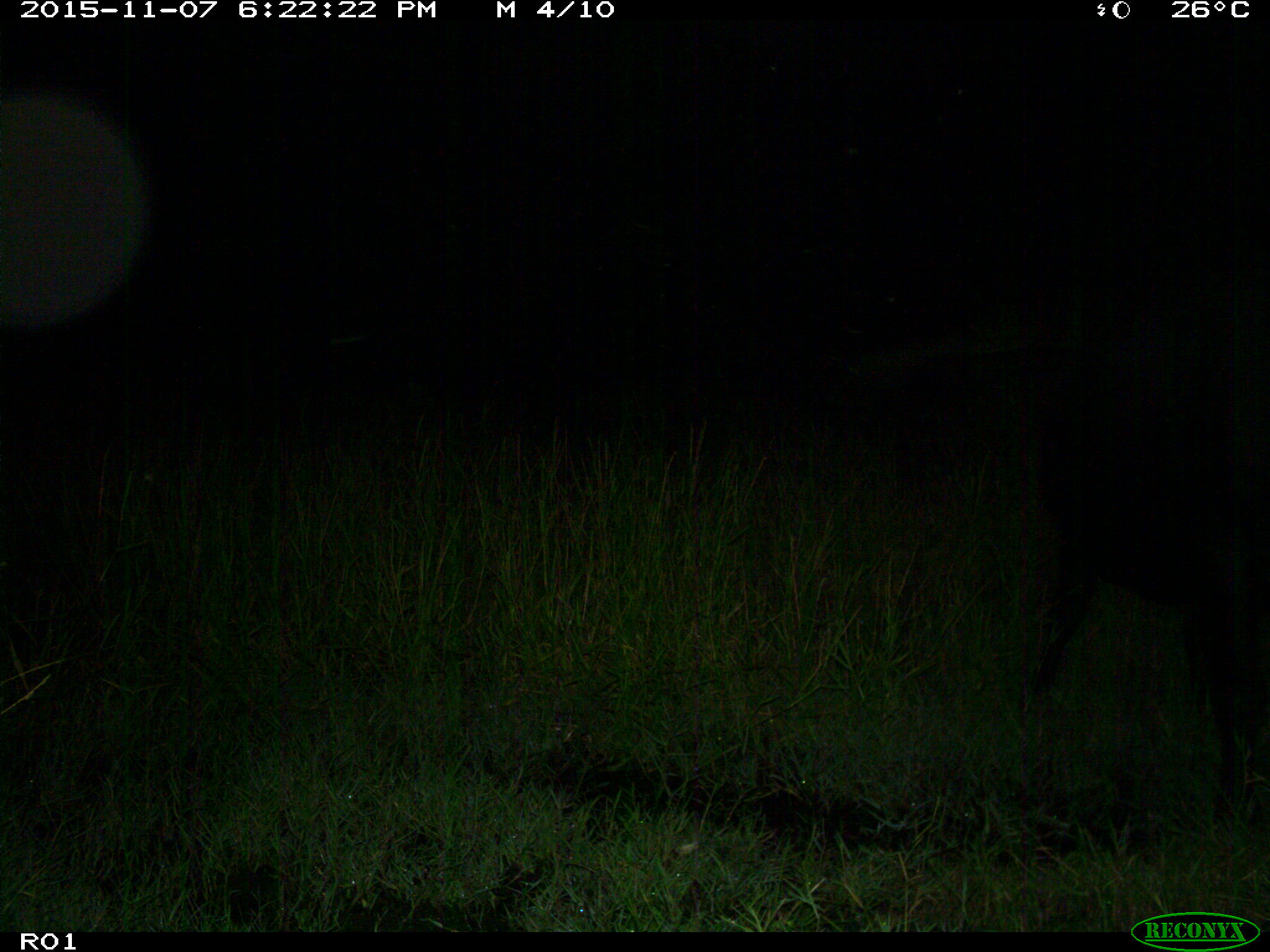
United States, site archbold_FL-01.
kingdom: Animalia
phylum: Chordata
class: Mammalia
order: Artiodactyla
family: Bovidae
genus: Bos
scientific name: Bos taurus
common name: domestic cow